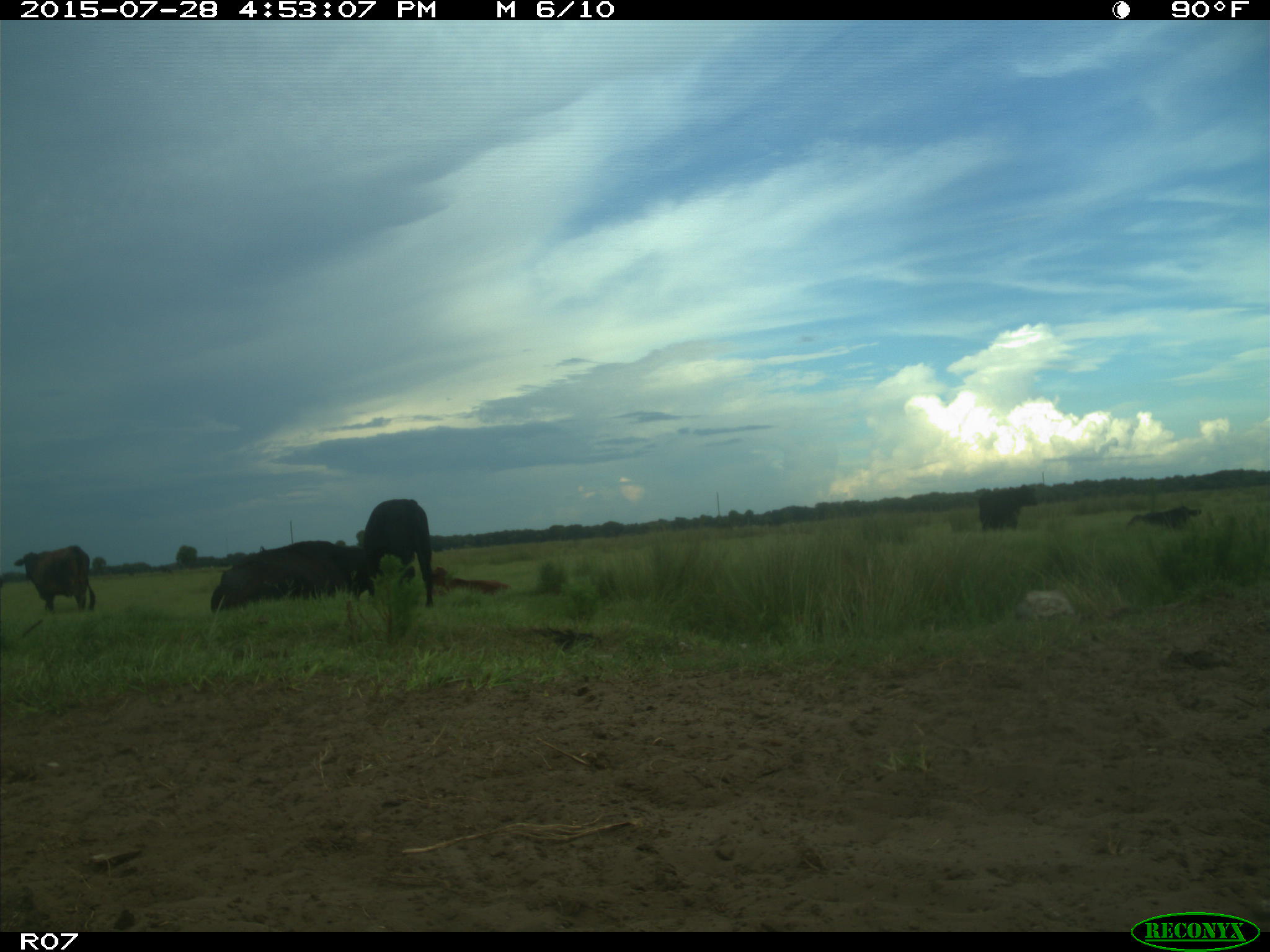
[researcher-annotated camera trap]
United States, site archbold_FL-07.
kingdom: Animalia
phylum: Chordata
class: Mammalia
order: Artiodactyla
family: Bovidae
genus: Bos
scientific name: Bos taurus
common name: domestic cow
Bos taurus (domestic cow).